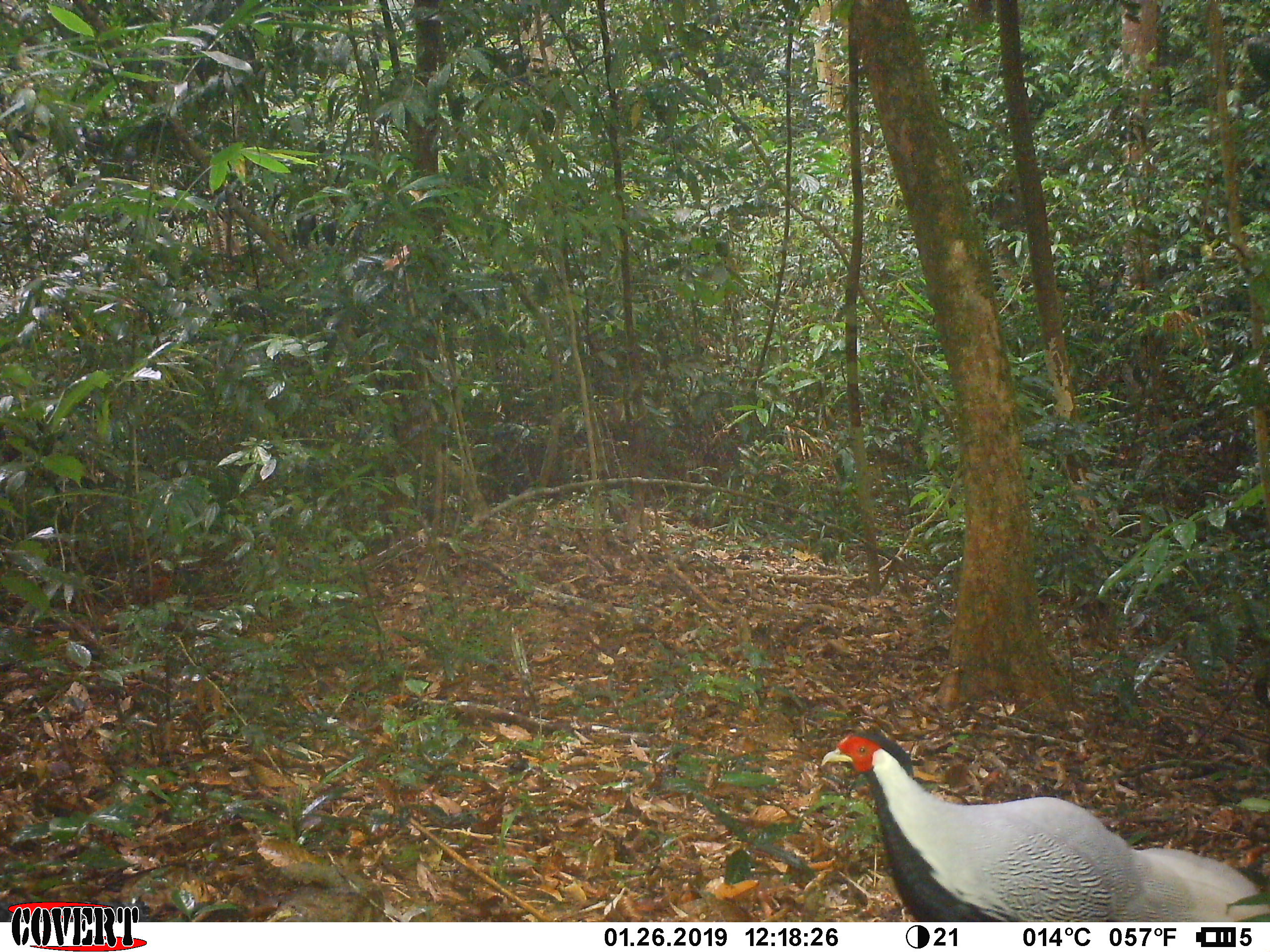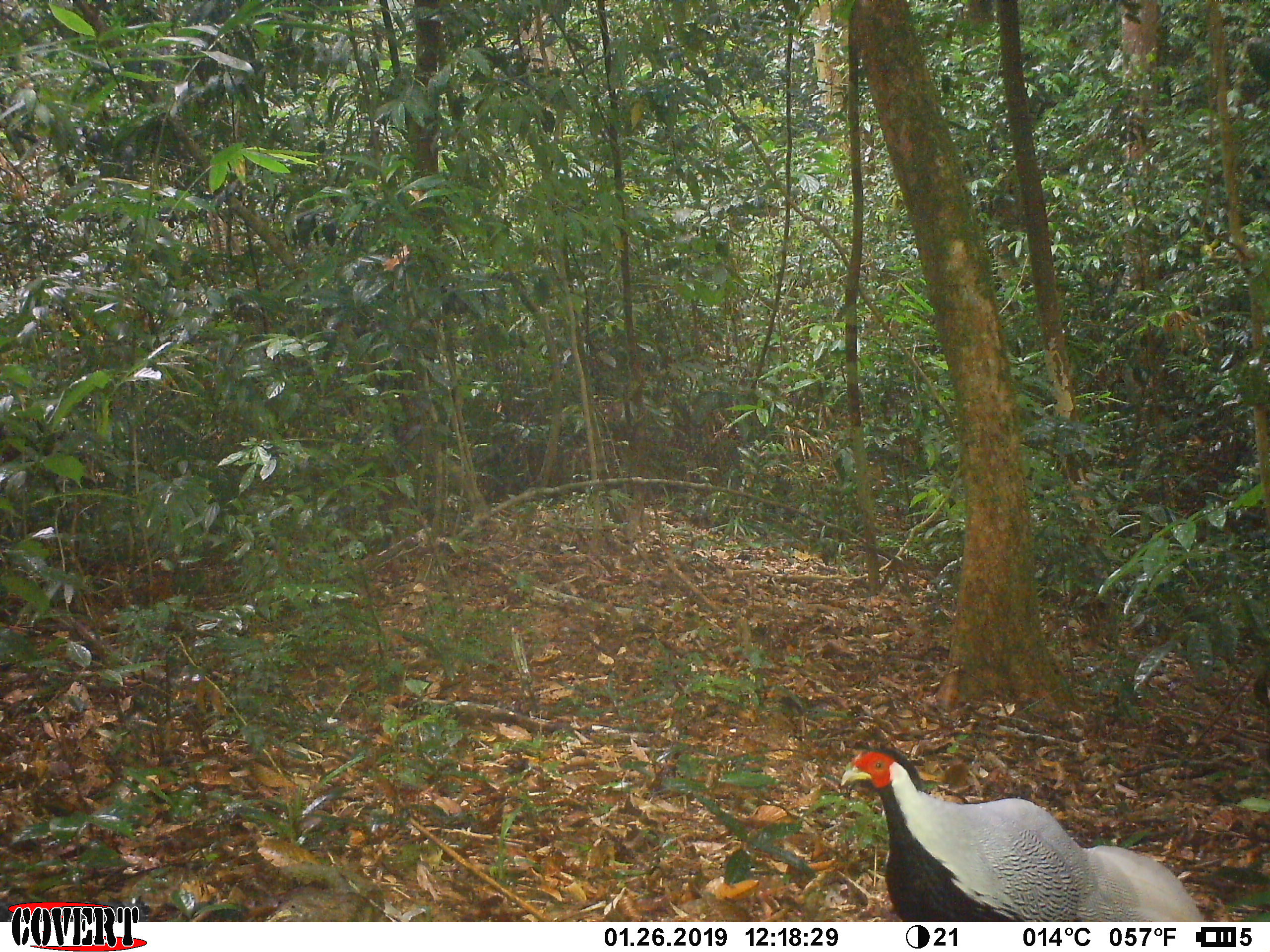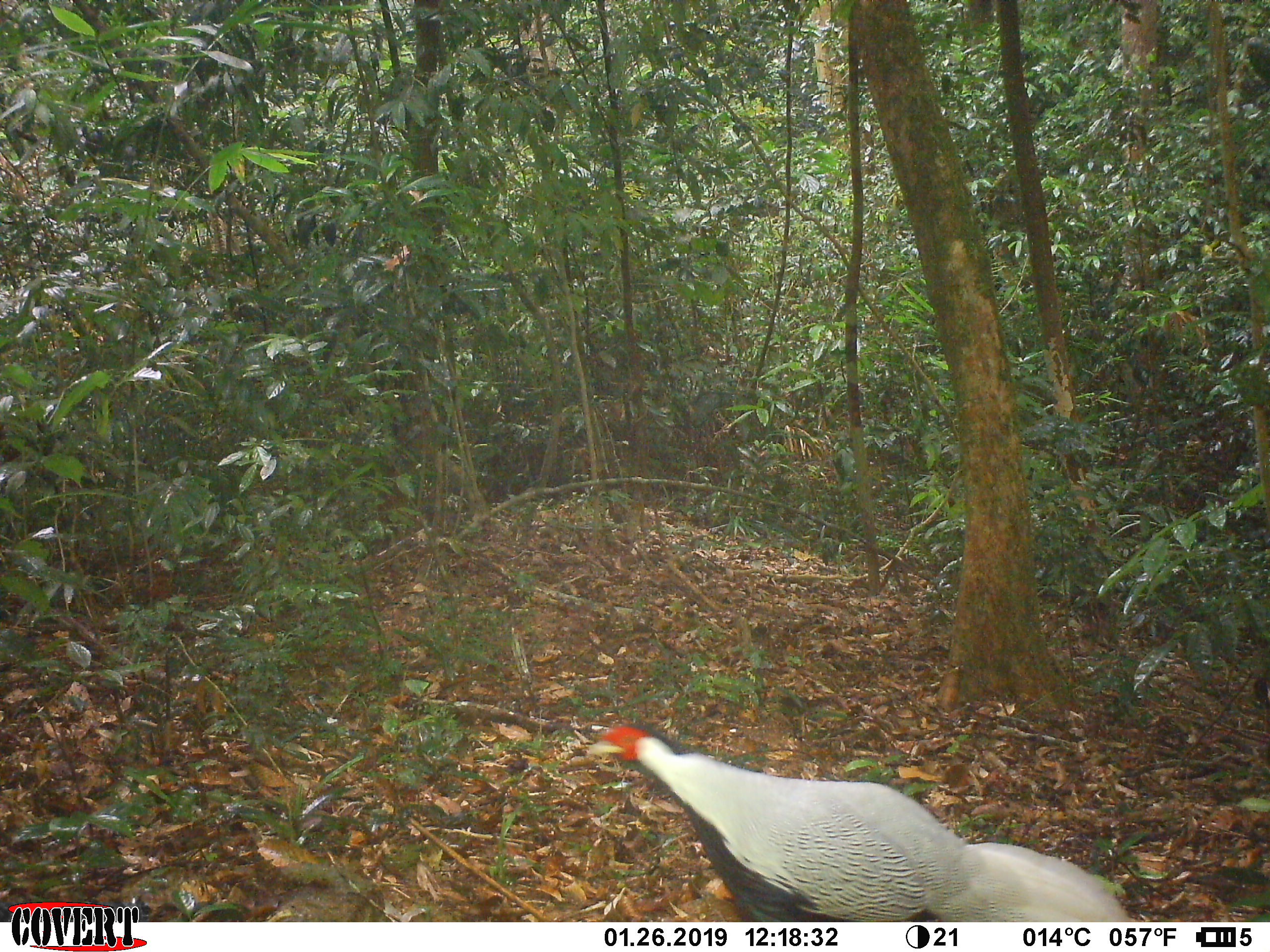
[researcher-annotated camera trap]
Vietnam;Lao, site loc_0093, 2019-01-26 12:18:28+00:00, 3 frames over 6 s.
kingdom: Animalia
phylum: Chordata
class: Aves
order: Galliformes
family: Phasianidae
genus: Lophura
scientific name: Lophura nycthemera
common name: silver pheasant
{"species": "silver pheasant (Lophura nycthemera)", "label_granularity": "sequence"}